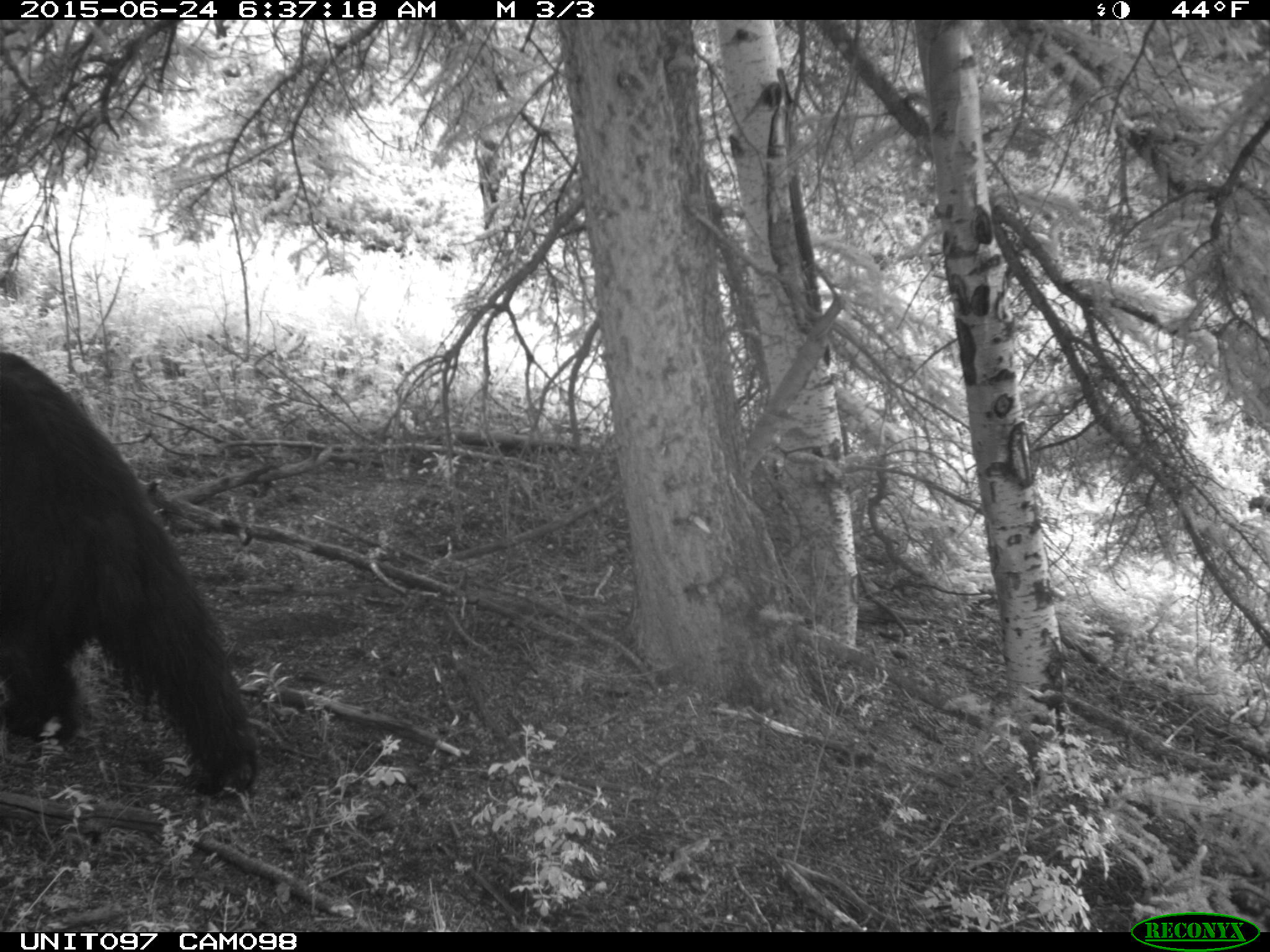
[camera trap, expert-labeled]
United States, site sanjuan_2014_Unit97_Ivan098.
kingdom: Animalia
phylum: Chordata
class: Mammalia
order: Carnivora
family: Ursidae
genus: Ursus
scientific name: Ursus americanus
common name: american black bear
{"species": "Ursus americanus (american black bear)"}